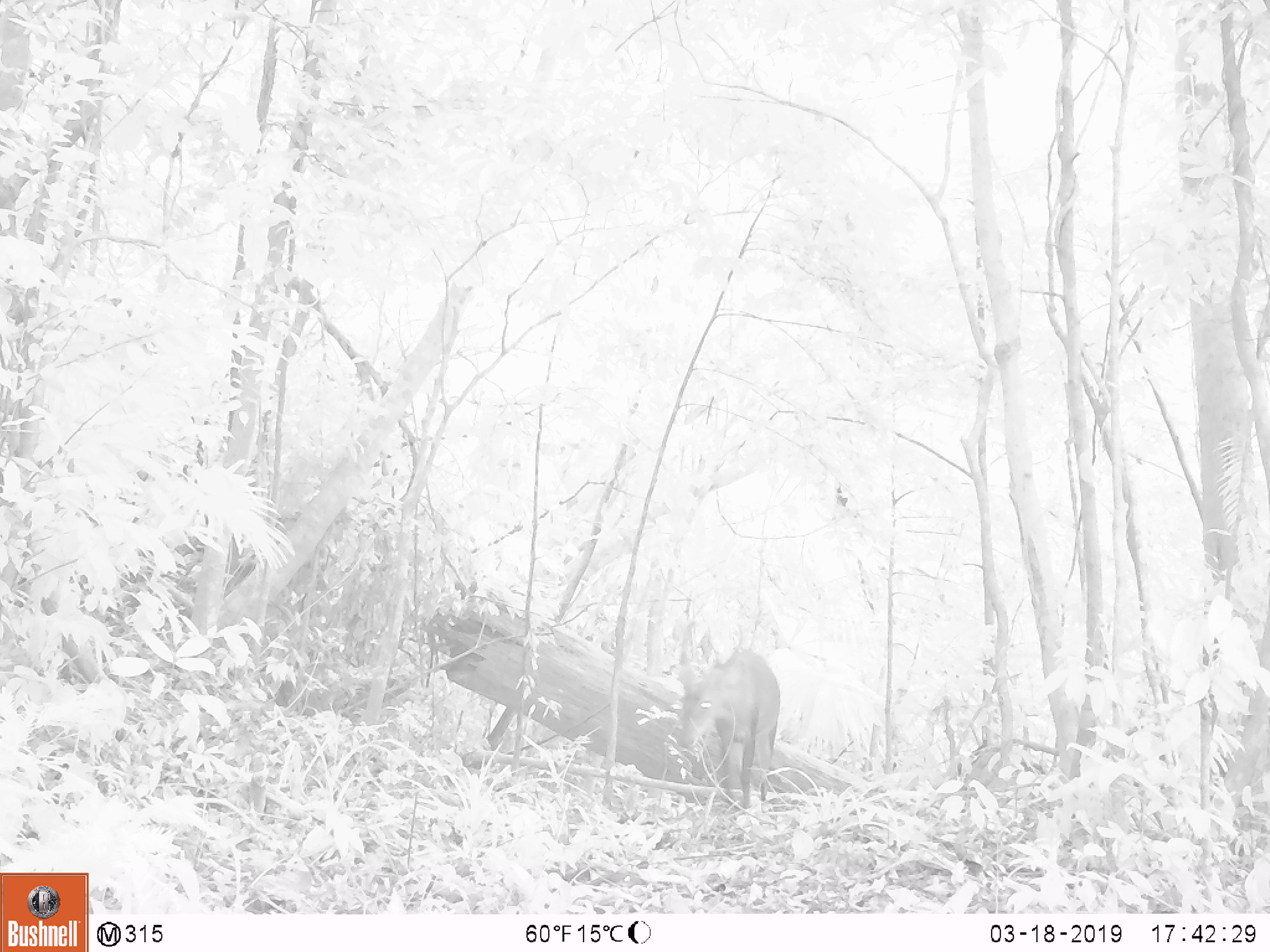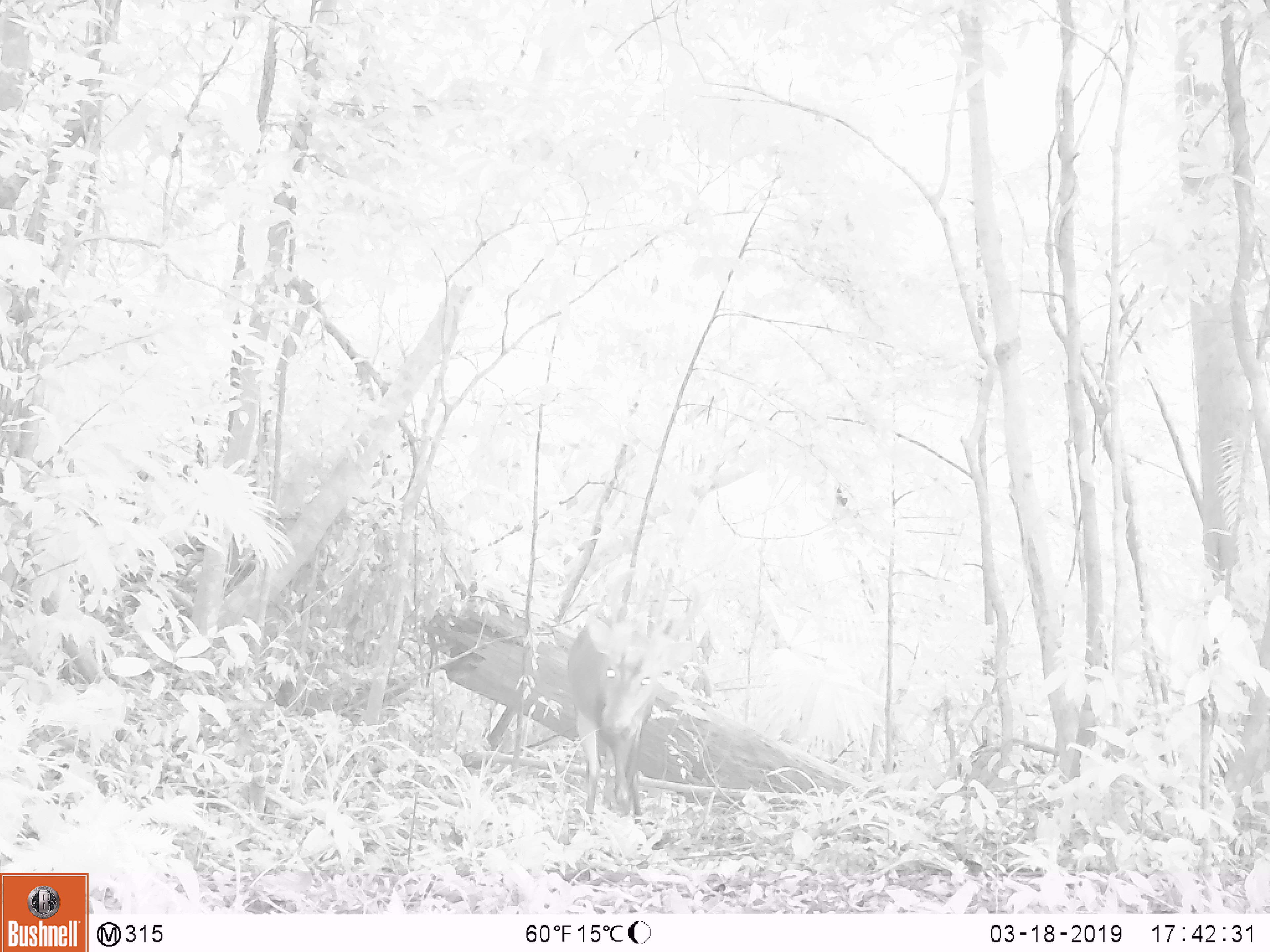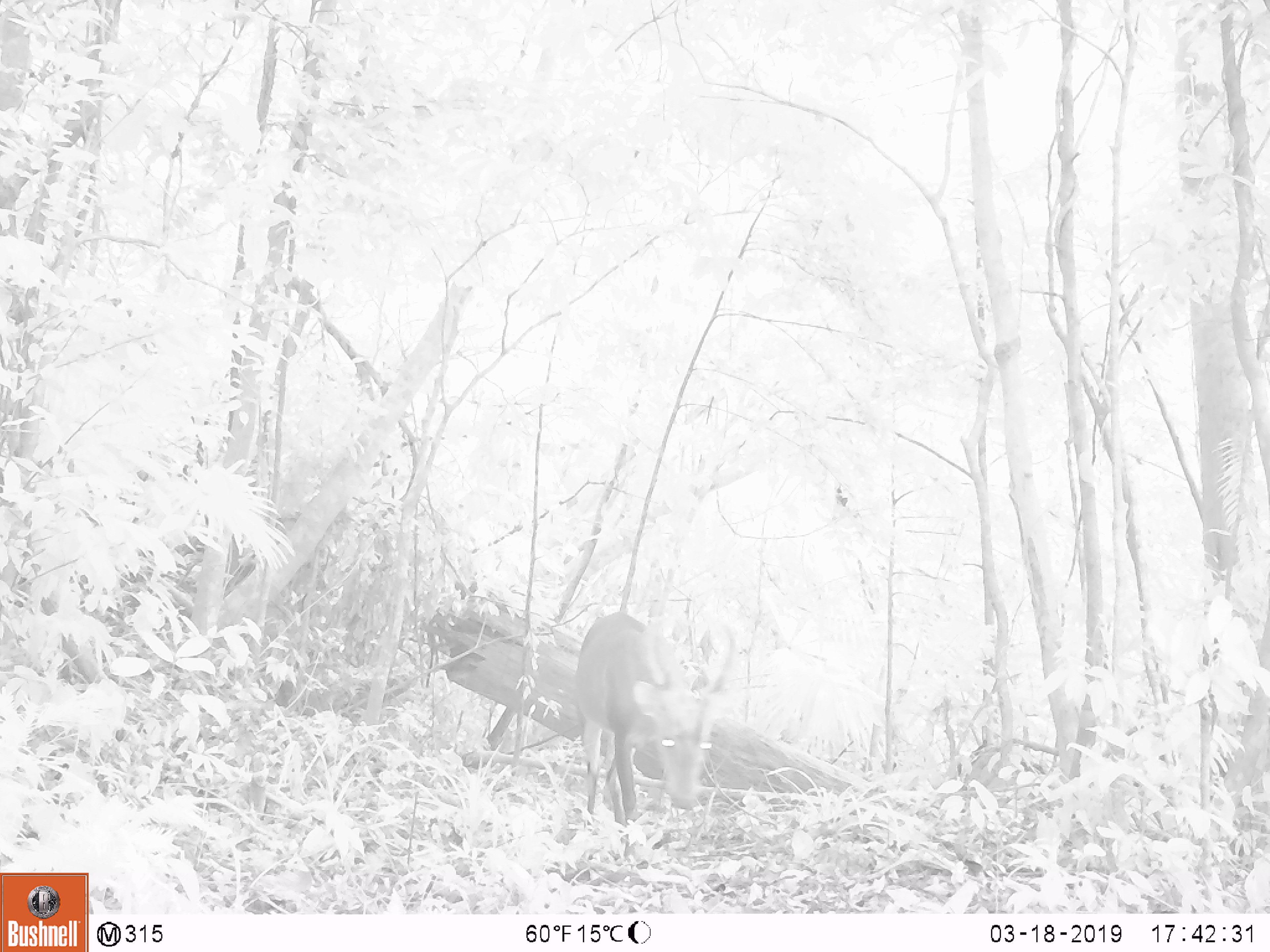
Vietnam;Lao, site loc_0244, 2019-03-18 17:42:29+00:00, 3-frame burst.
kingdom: Animalia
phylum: Chordata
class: Mammalia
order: Artiodactyla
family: Cervidae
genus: Muntiacus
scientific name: Muntiacus vuquangensis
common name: large-antlered muntjac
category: large antlered muntjac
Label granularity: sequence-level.